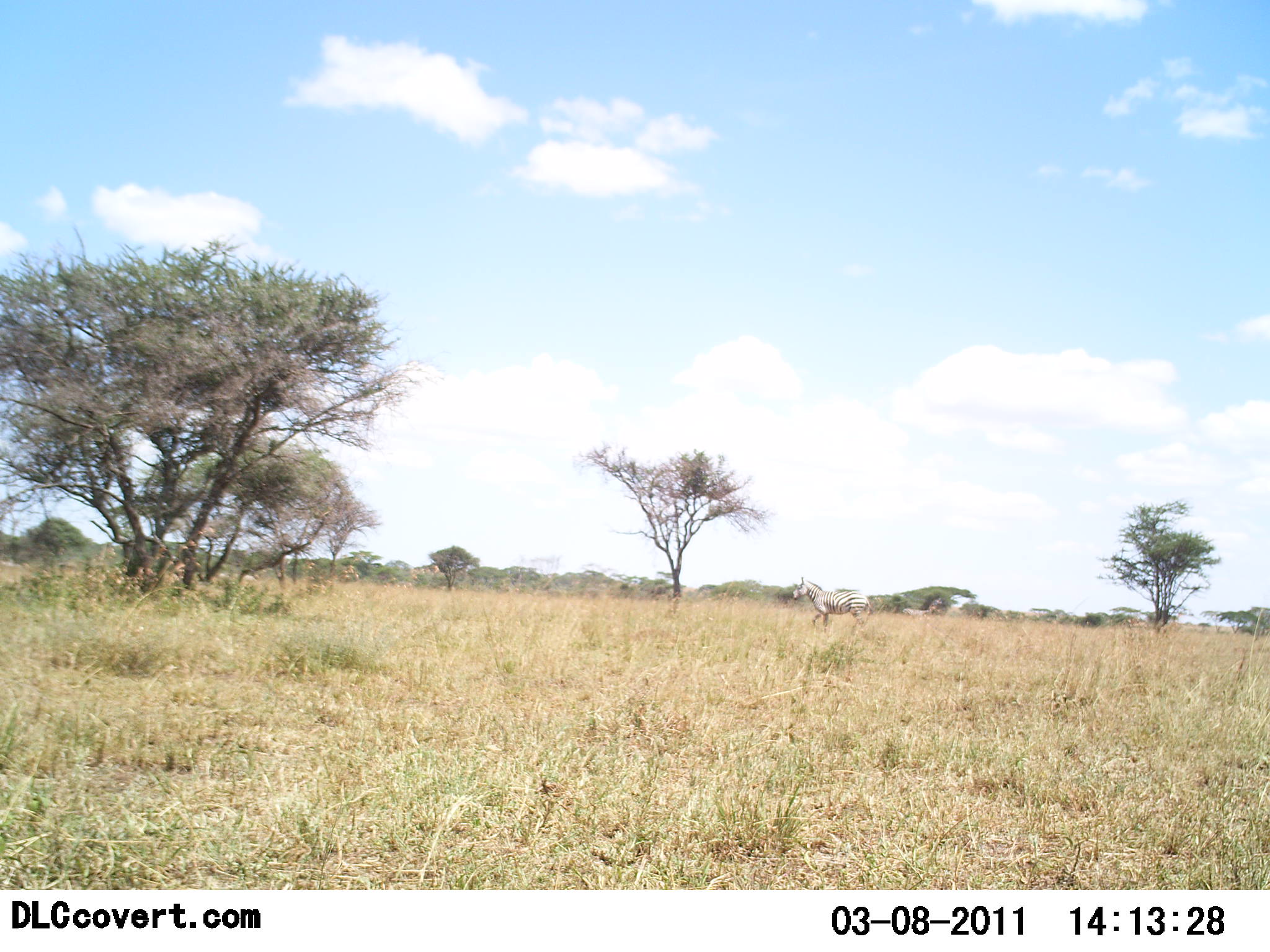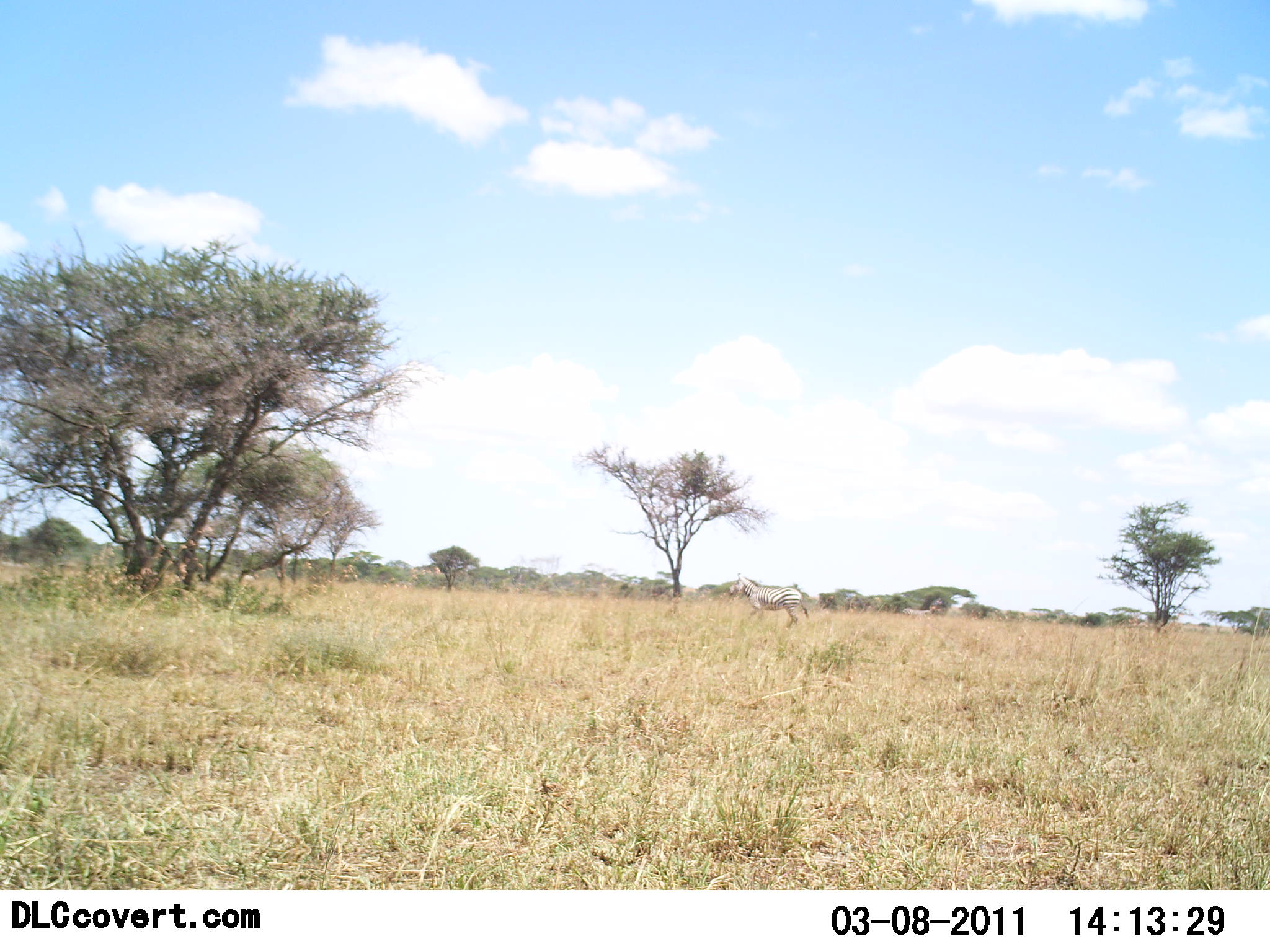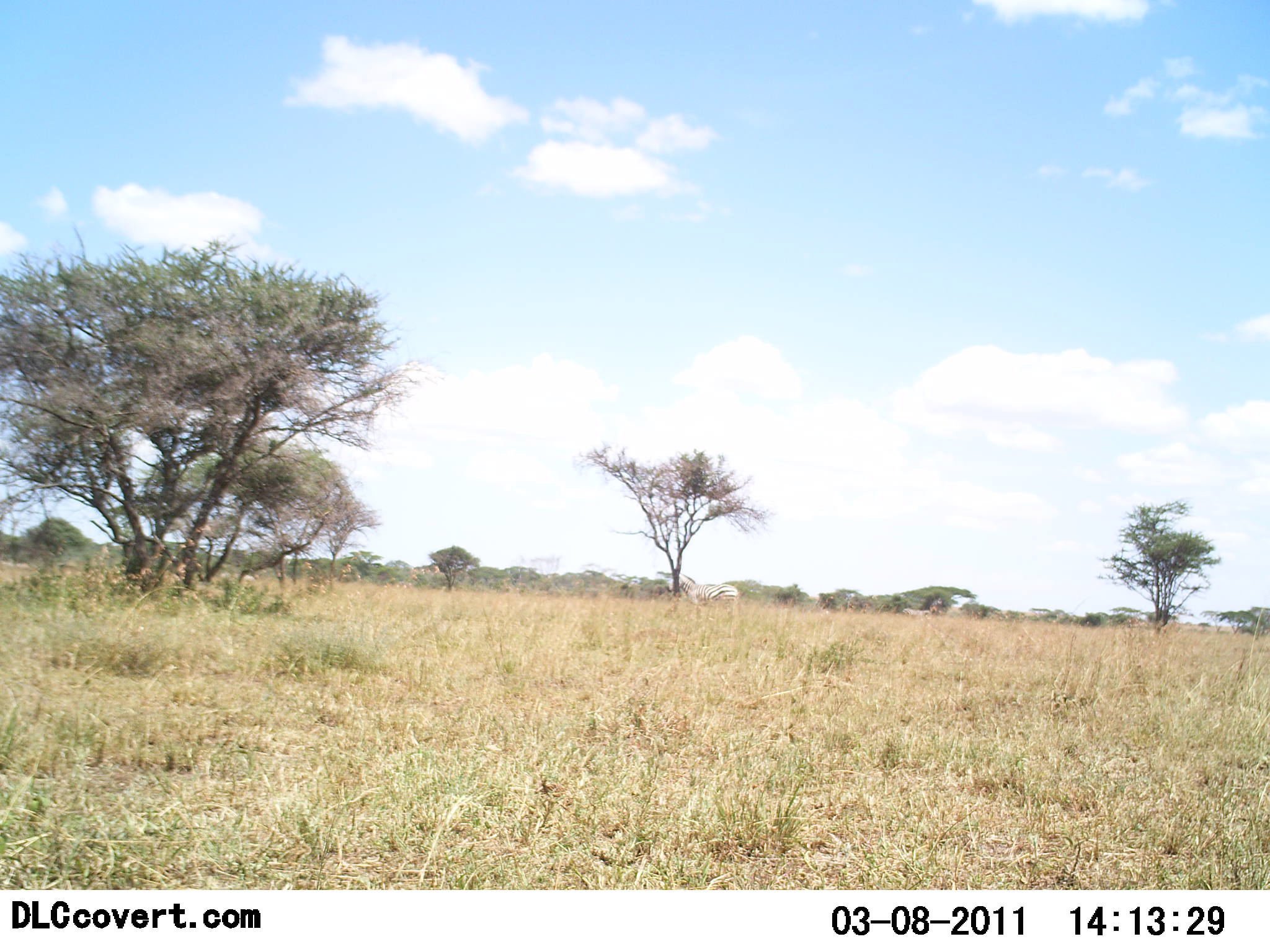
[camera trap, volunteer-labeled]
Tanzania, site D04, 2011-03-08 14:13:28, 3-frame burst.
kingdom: Animalia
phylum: Chordata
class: Mammalia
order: Perissodactyla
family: Equidae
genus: Equus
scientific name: Equus quagga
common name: plains zebra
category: zebra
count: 1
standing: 0%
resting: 0%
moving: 100%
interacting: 0%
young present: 0%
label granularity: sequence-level